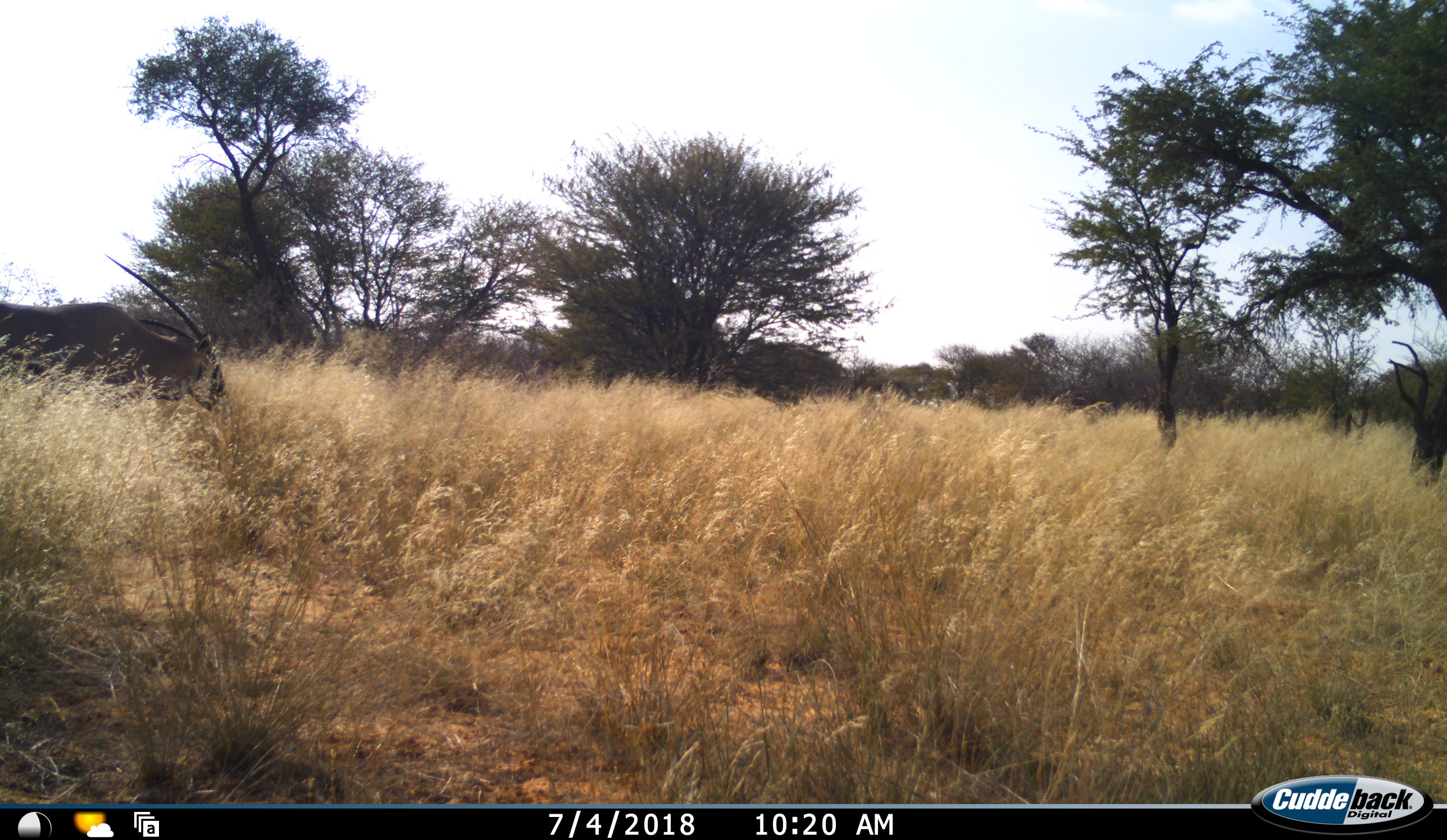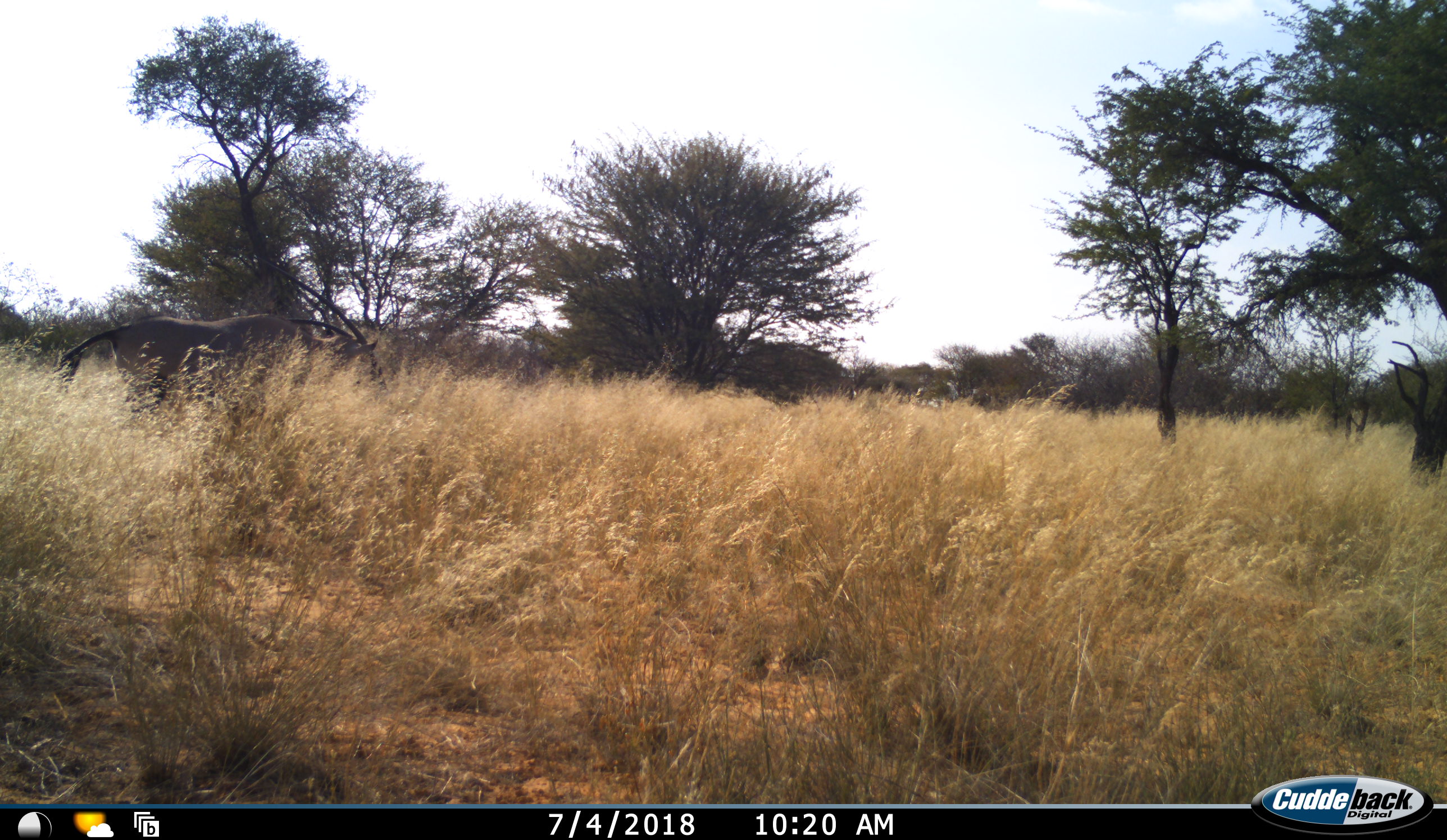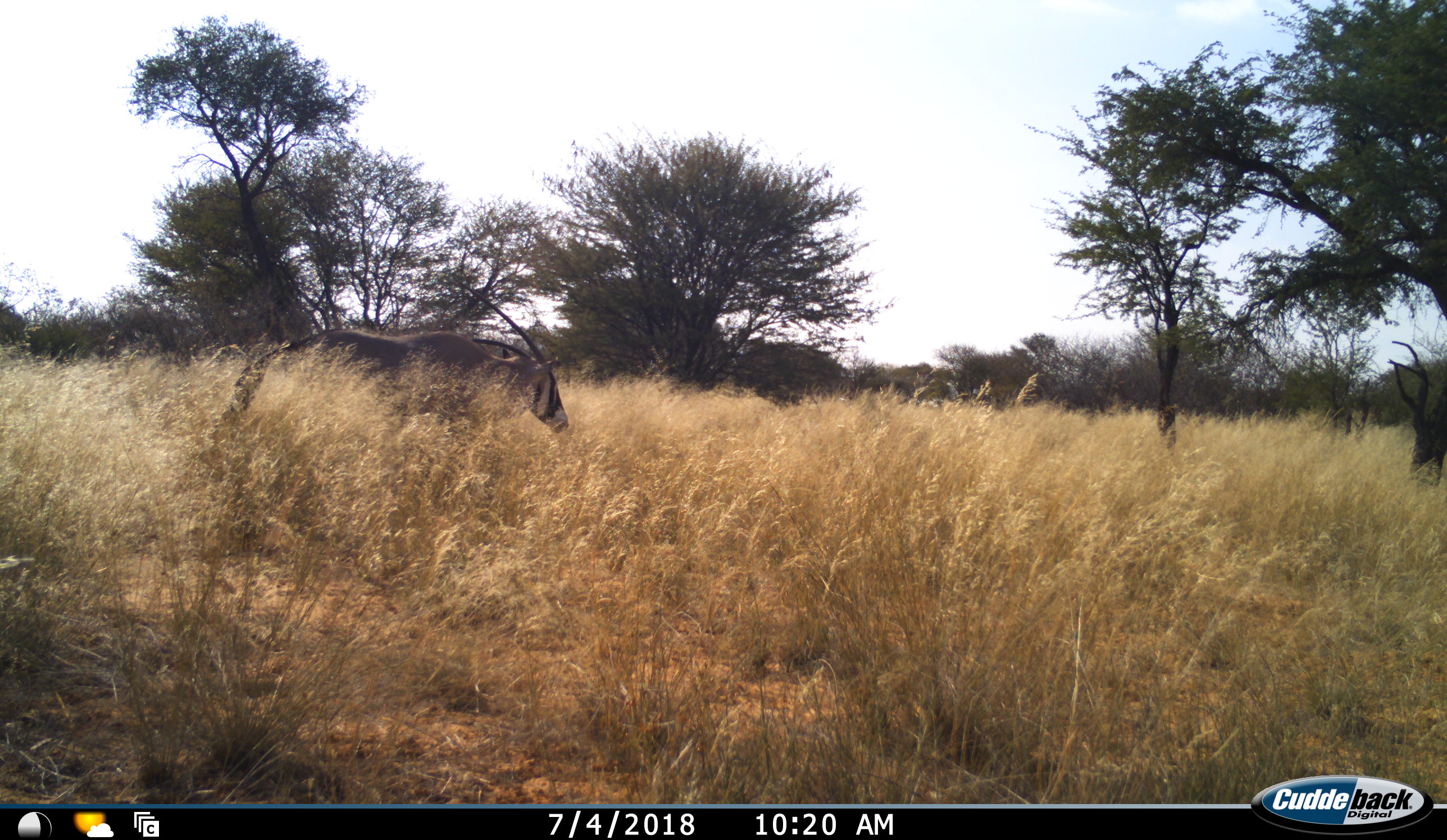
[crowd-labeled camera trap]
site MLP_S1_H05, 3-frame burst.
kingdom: Animalia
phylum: Chordata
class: Mammalia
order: Artiodactyla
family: Bovidae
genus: Oryx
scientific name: Oryx gazella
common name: gemsbok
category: oryx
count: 1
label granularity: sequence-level